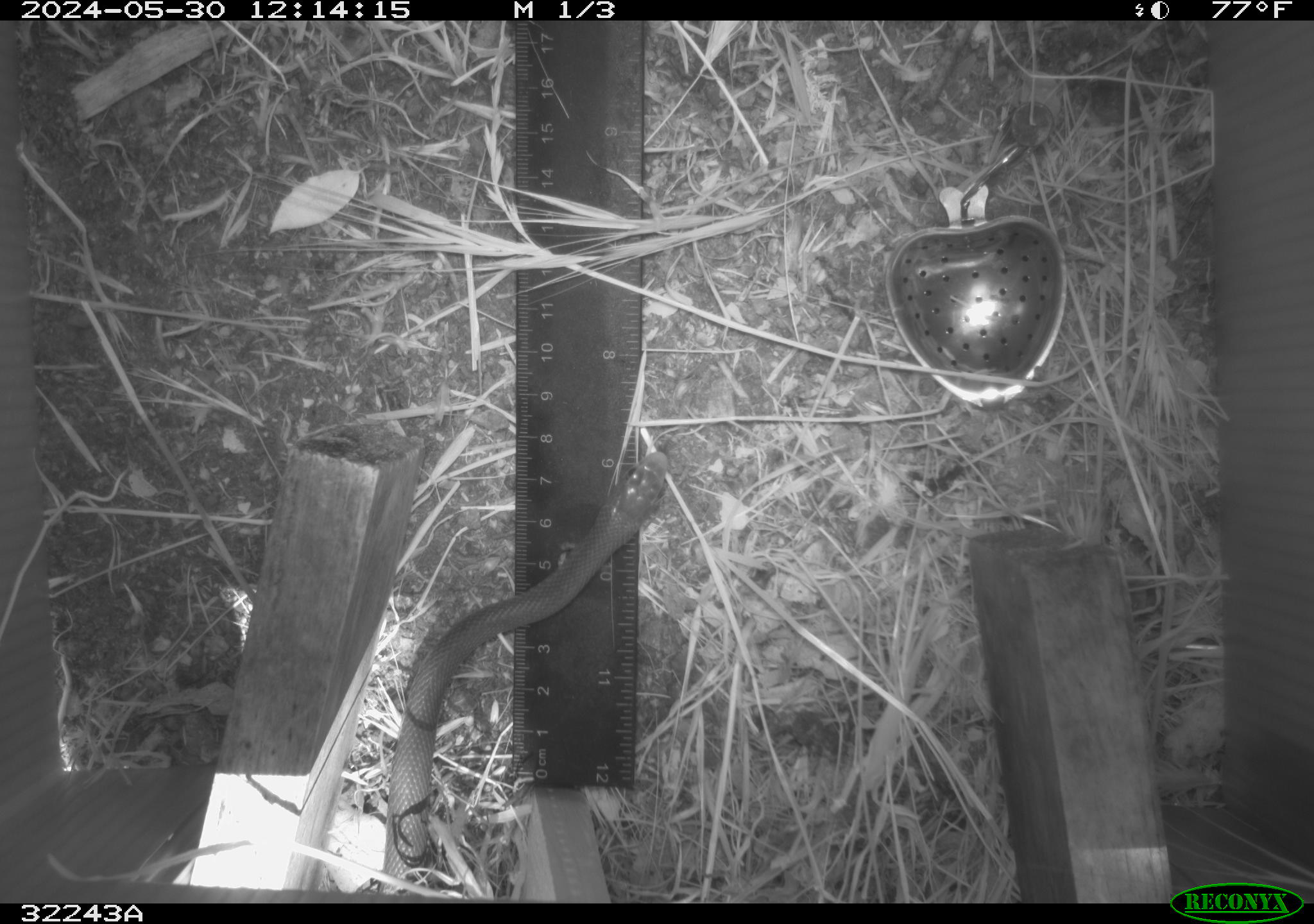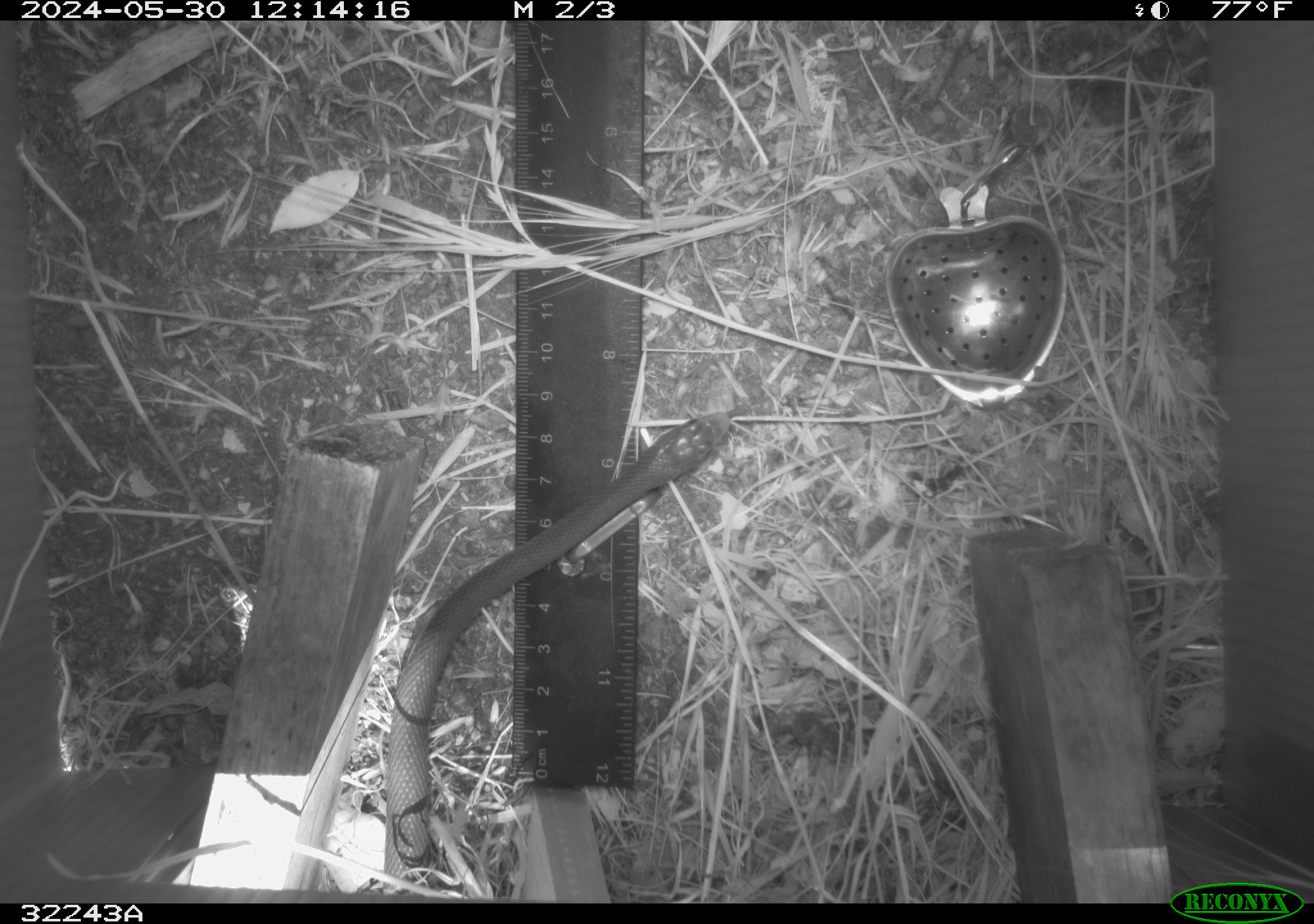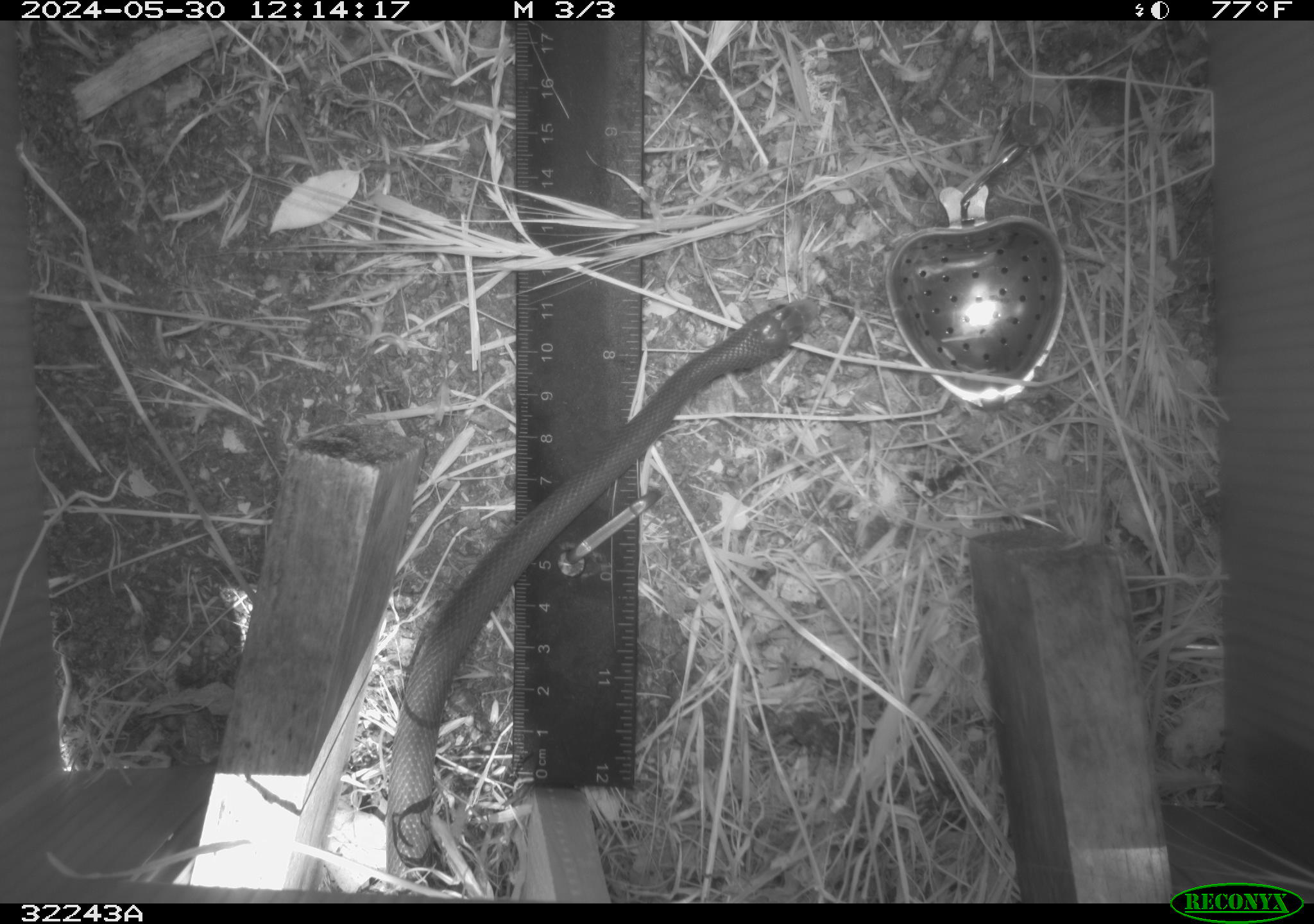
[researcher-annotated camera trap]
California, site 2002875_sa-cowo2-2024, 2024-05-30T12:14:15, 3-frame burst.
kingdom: Animalia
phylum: Chordata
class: Reptilia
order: Squamata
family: Colubridae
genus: Coluber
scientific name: Coluber constrictor mormon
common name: western yellow-bellied racer